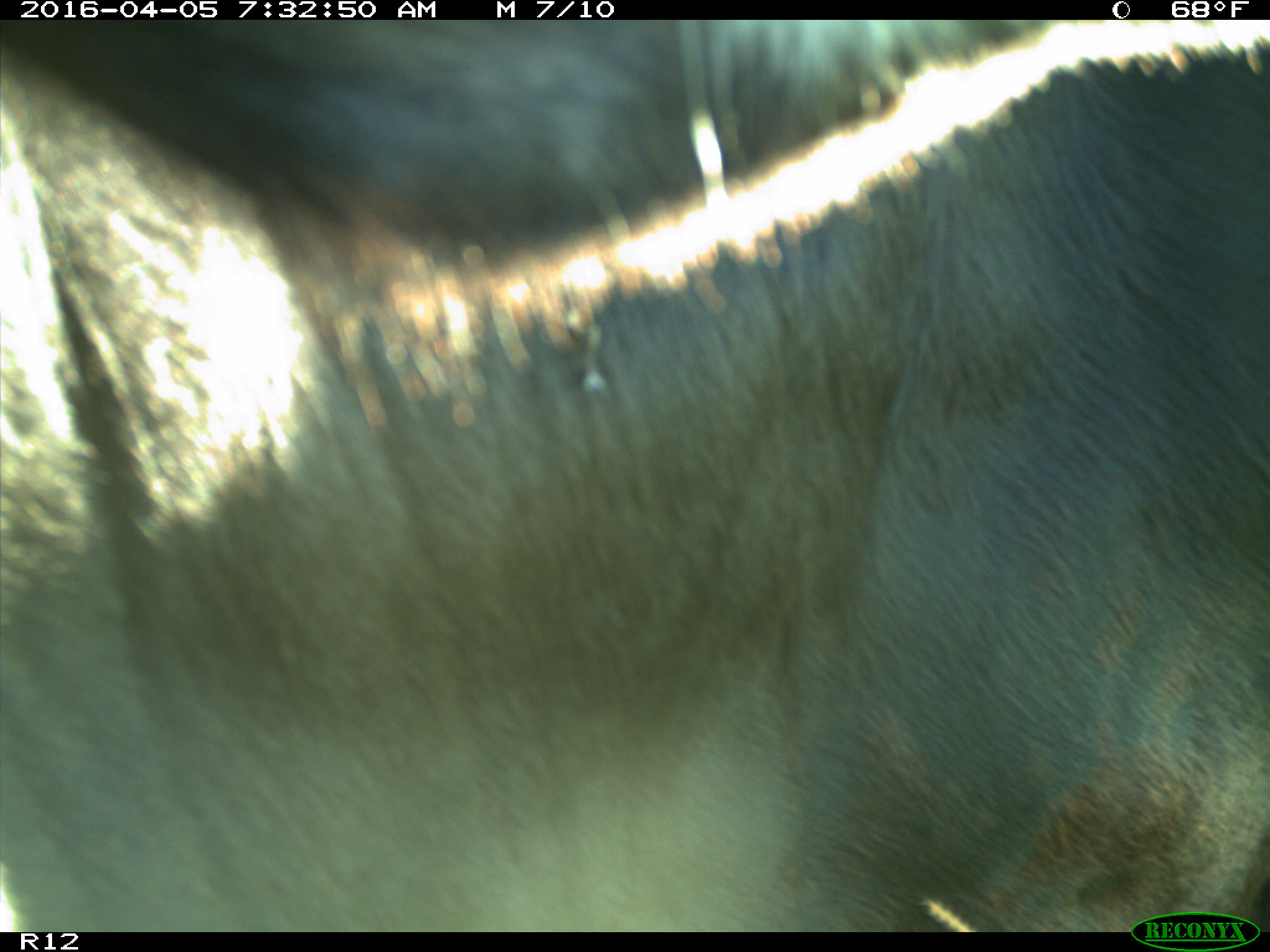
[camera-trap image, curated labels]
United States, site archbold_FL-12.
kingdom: Animalia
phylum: Chordata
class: Mammalia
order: Artiodactyla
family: Bovidae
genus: Bos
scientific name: Bos taurus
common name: domestic cow